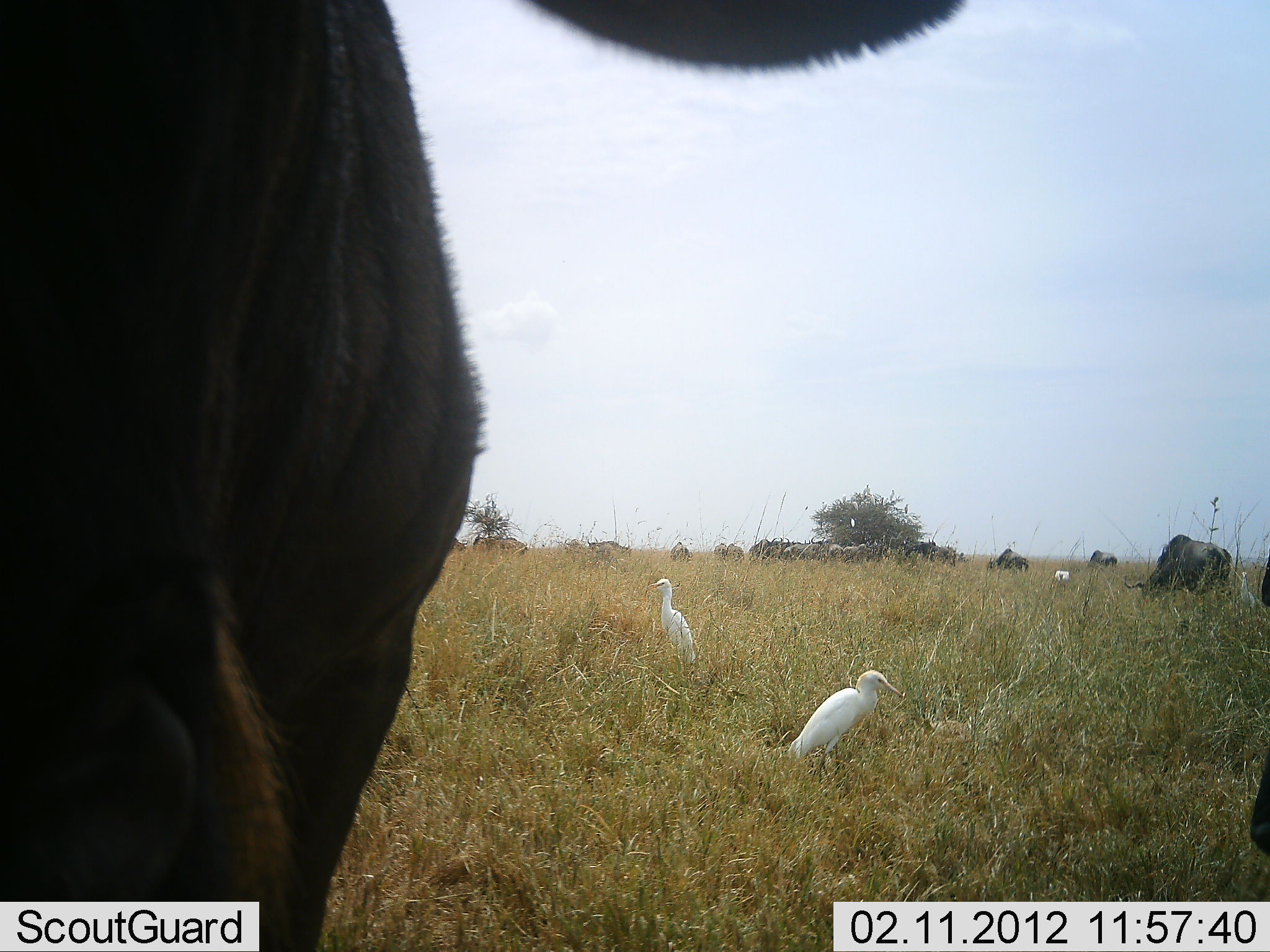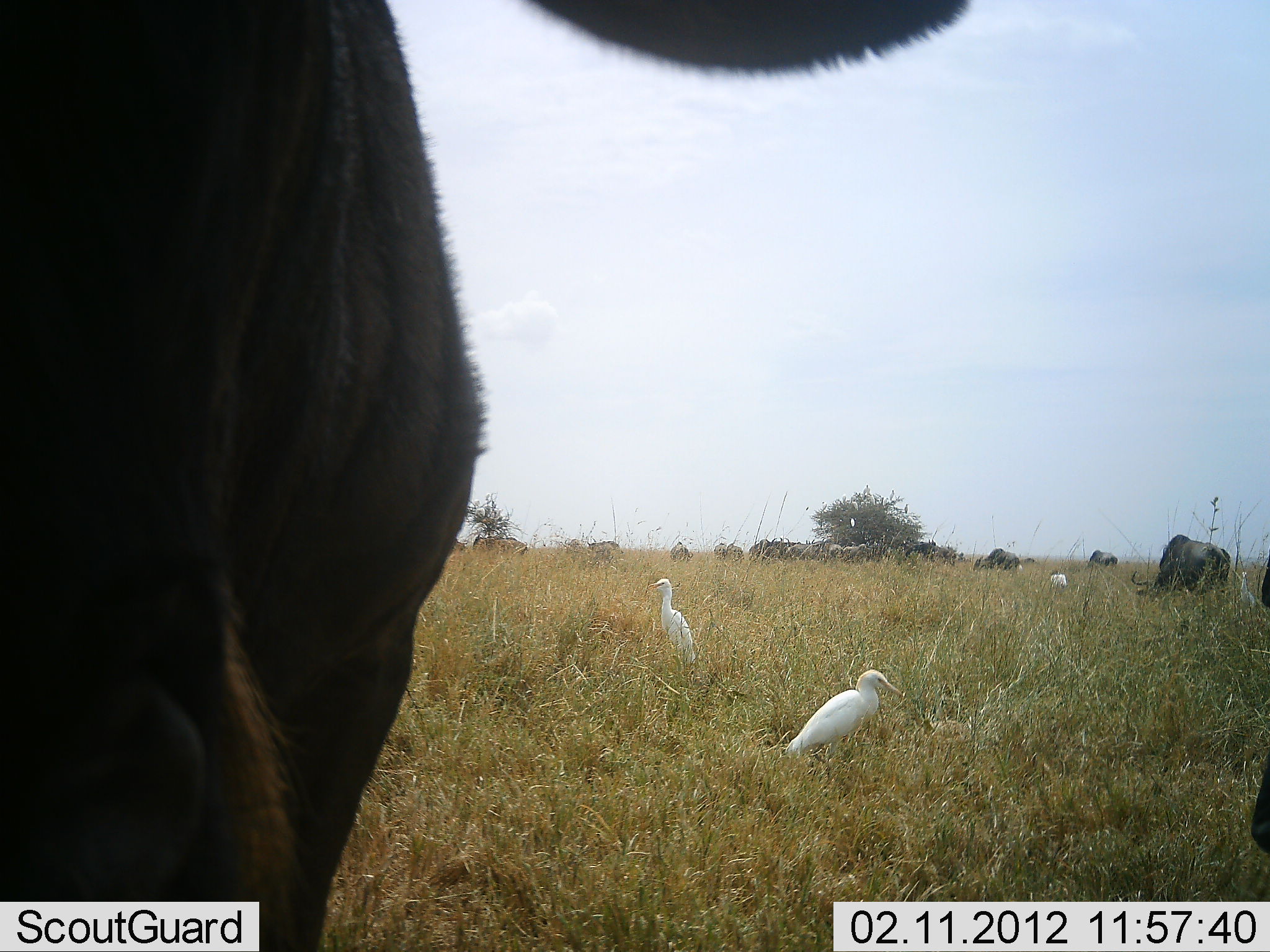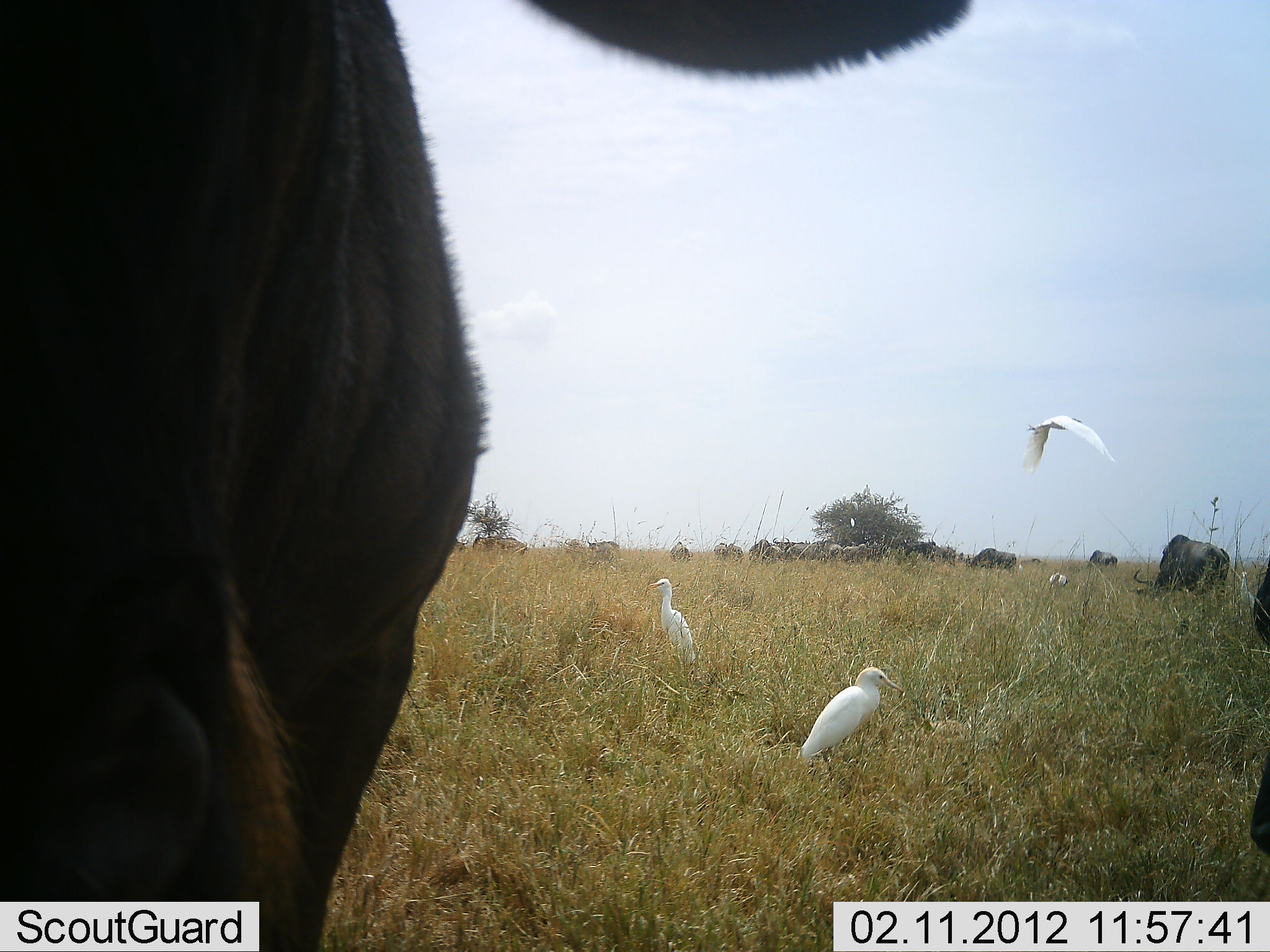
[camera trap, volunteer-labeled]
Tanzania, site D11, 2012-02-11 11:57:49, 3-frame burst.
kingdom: Animalia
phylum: Chordata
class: Aves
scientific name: Aves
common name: bird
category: otherbird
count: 4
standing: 83%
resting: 4%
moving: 54%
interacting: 0%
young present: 0%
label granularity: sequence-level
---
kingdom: Animalia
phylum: Chordata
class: Mammalia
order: Artiodactyla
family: Bovidae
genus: Connochaetes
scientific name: Connochaetes taurinus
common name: blue wildebeest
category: wildebeest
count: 11-50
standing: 50%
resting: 5%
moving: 20%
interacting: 0%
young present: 0%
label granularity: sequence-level